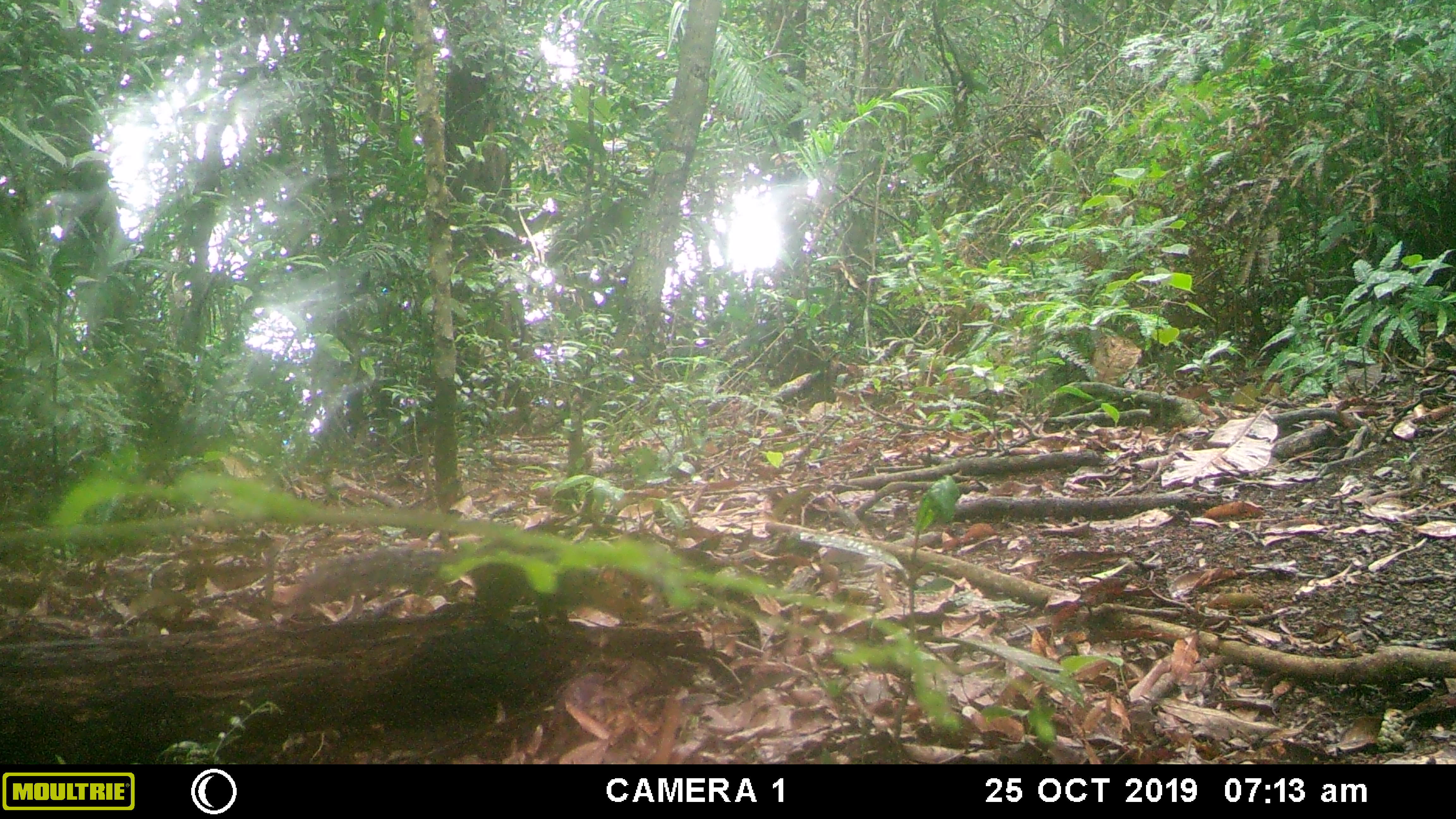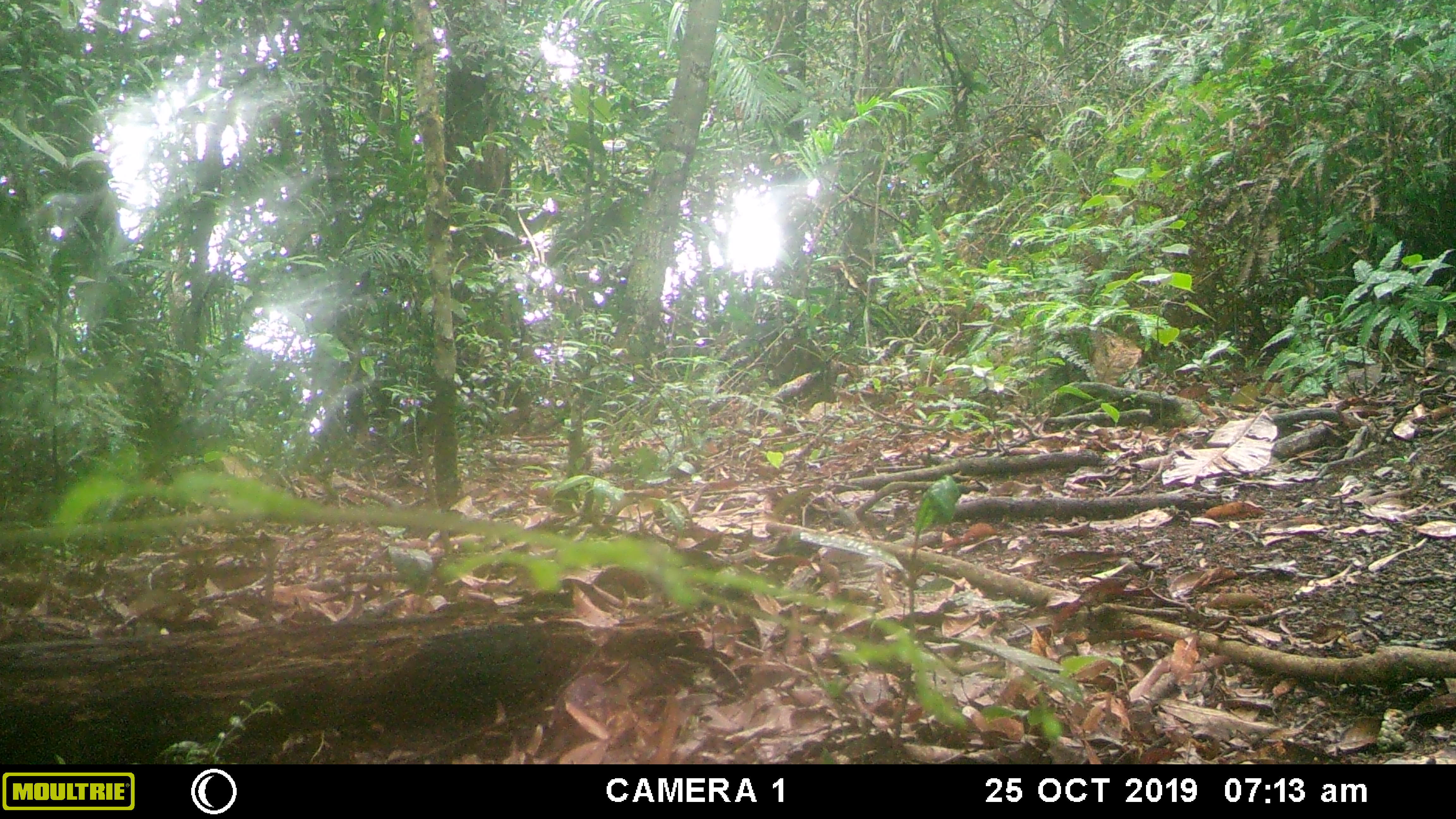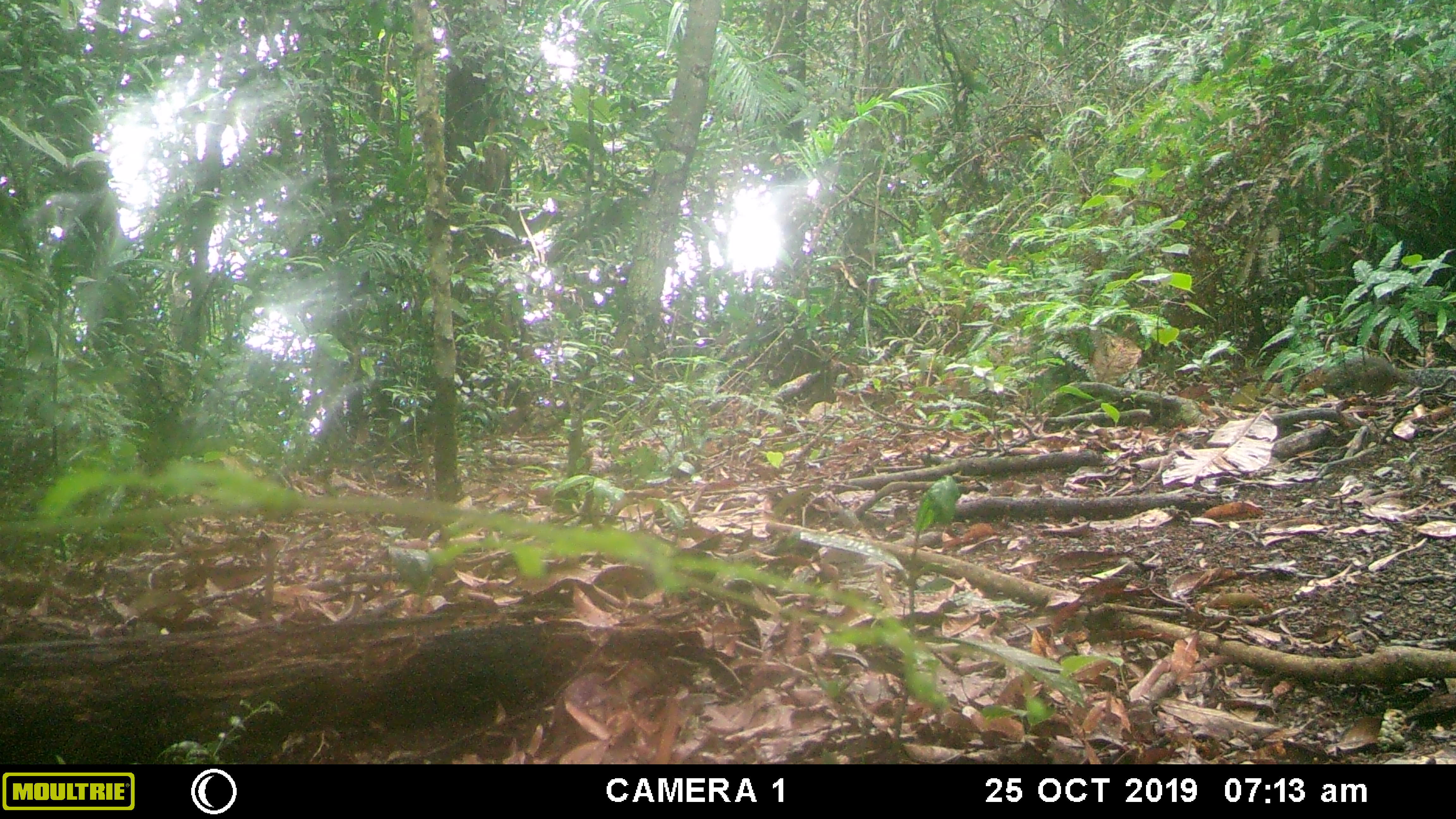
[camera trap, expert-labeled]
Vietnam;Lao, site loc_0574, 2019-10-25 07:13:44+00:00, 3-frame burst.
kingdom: Animalia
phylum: Chordata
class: Mammalia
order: Rodentia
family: Sciuridae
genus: Dremomys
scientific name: Dremomys rufigenis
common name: red-cheeked squirrel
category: red cheeked squirrel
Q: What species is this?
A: Red cheeked squirrel (red-cheeked squirrel) (Dremomys rufigenis).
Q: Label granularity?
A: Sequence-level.